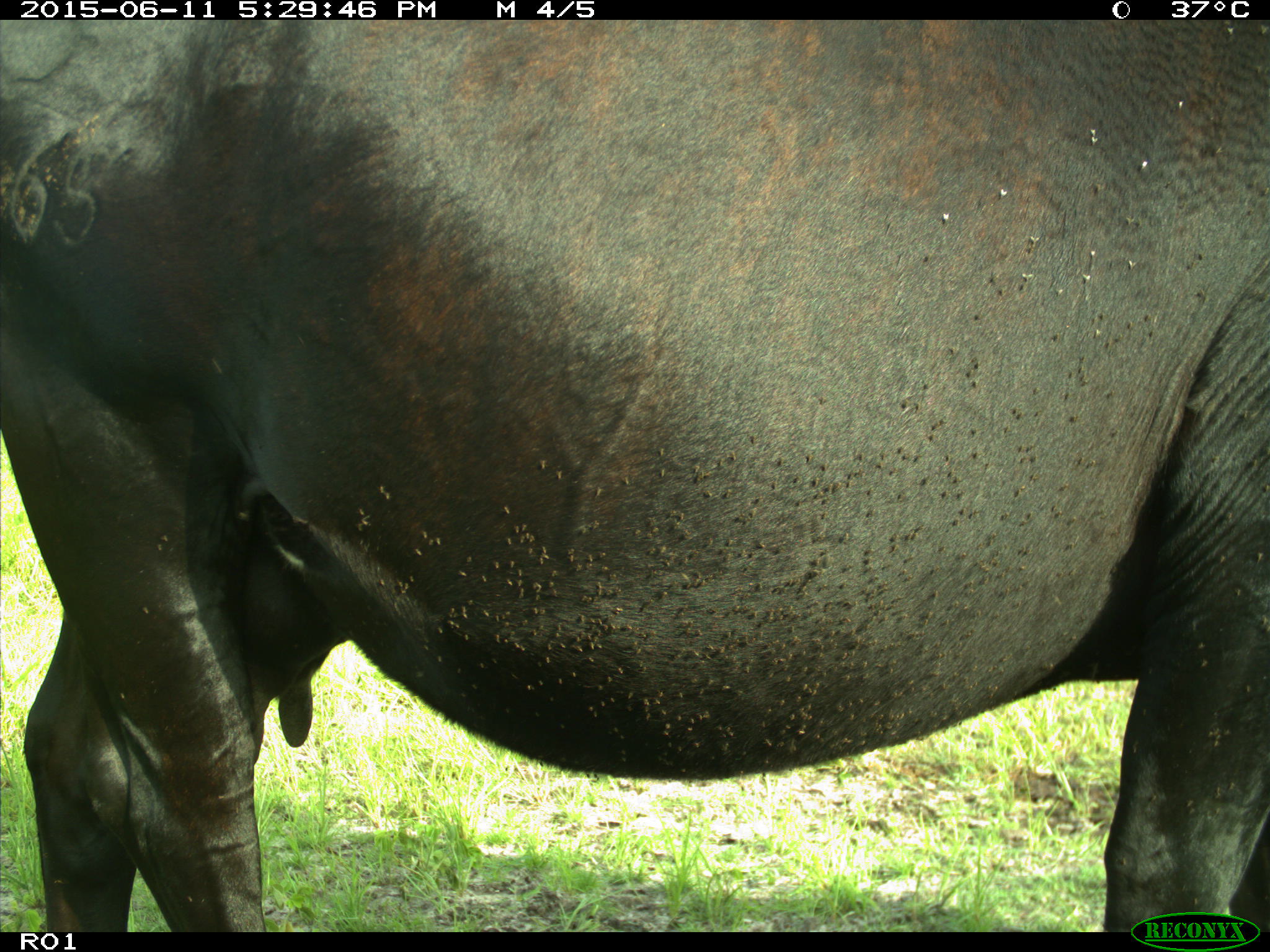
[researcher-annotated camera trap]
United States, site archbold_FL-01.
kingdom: Animalia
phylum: Chordata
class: Mammalia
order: Artiodactyla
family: Bovidae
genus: Bos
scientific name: Bos taurus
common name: domestic cow